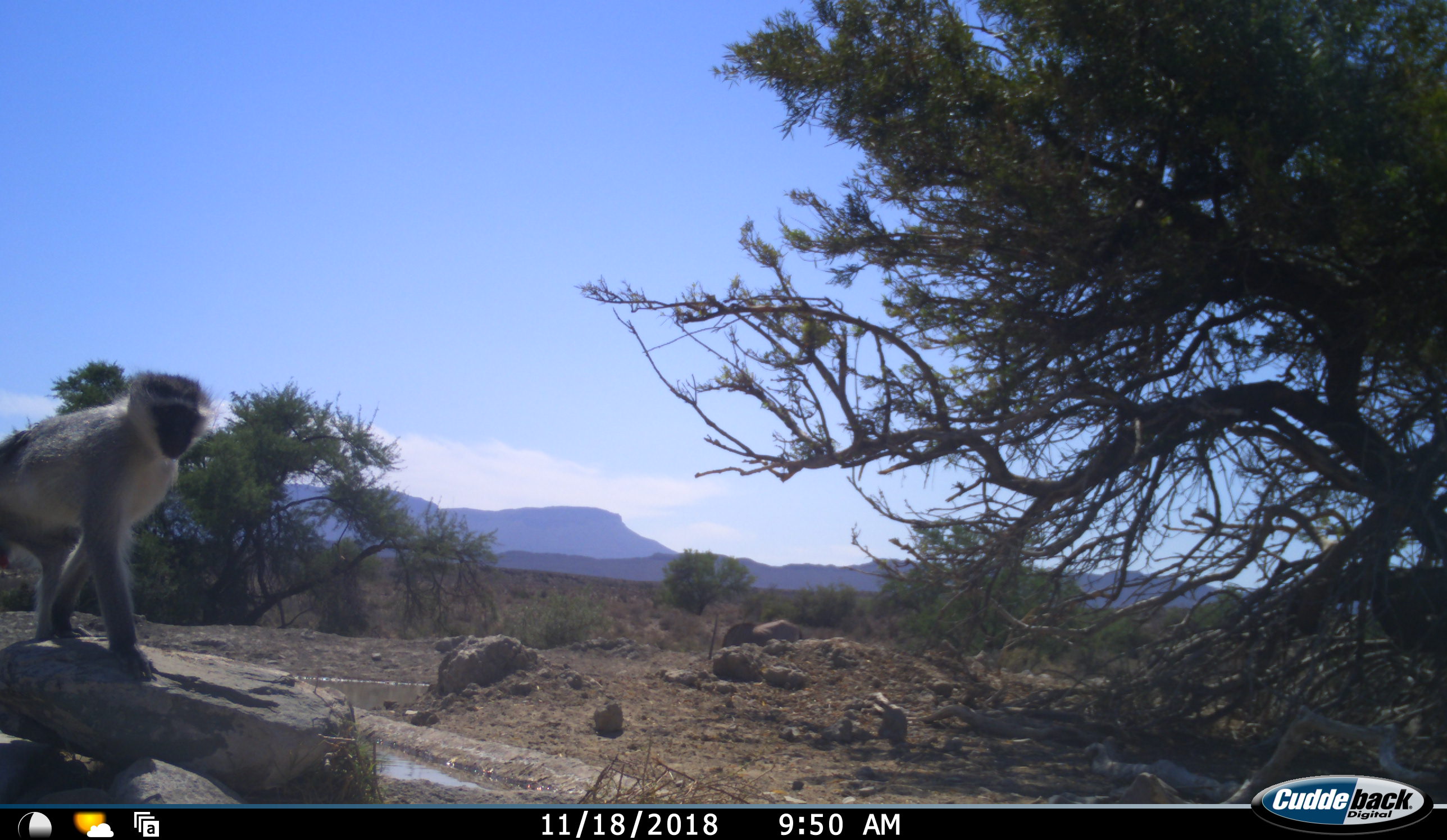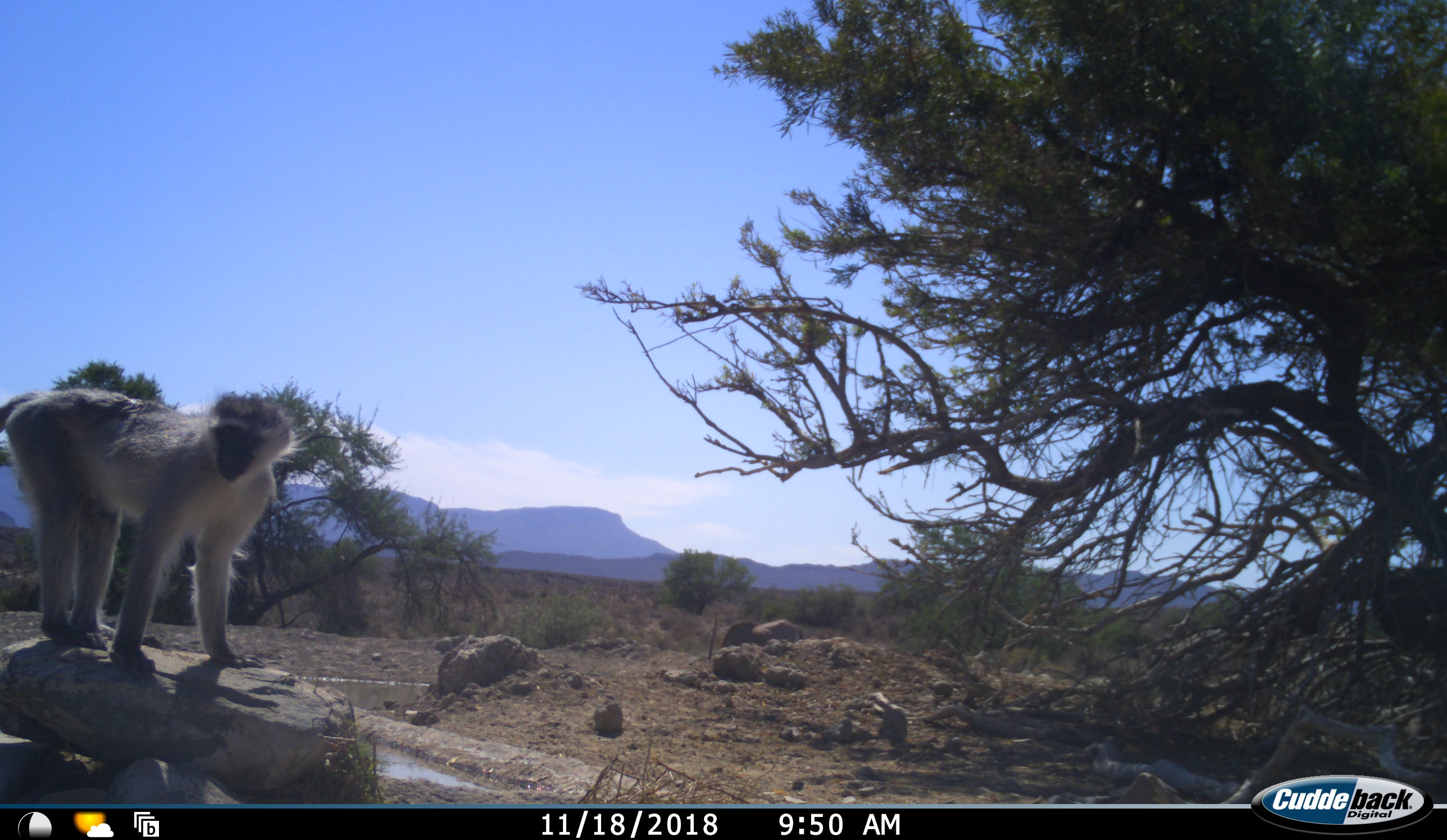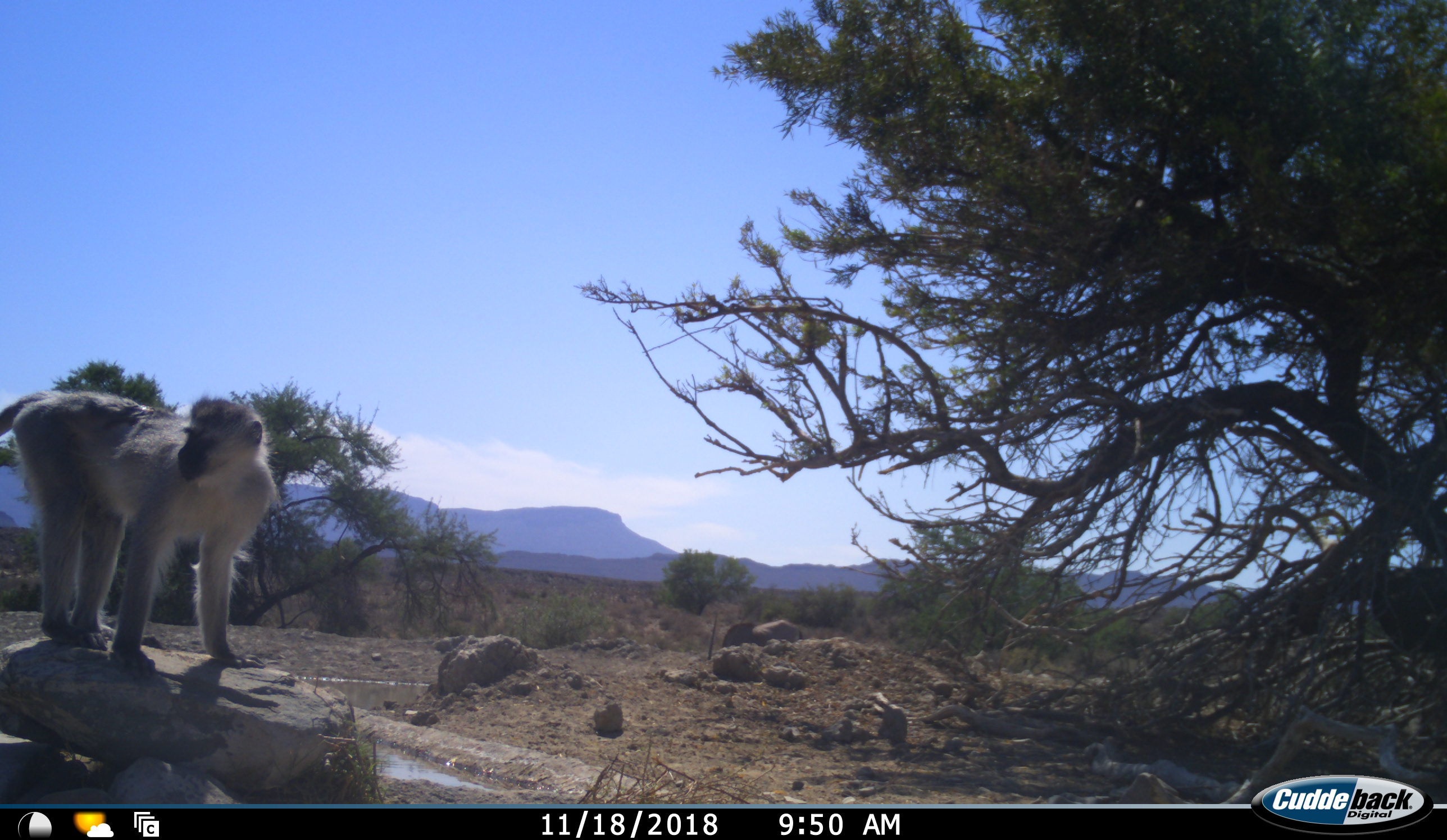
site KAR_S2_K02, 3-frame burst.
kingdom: Animalia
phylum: Chordata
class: Mammalia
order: Primates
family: Cercopithecidae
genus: Chlorocebus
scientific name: Chlorocebus pygerythrus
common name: vervet monkey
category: monkeyvervet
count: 1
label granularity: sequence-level